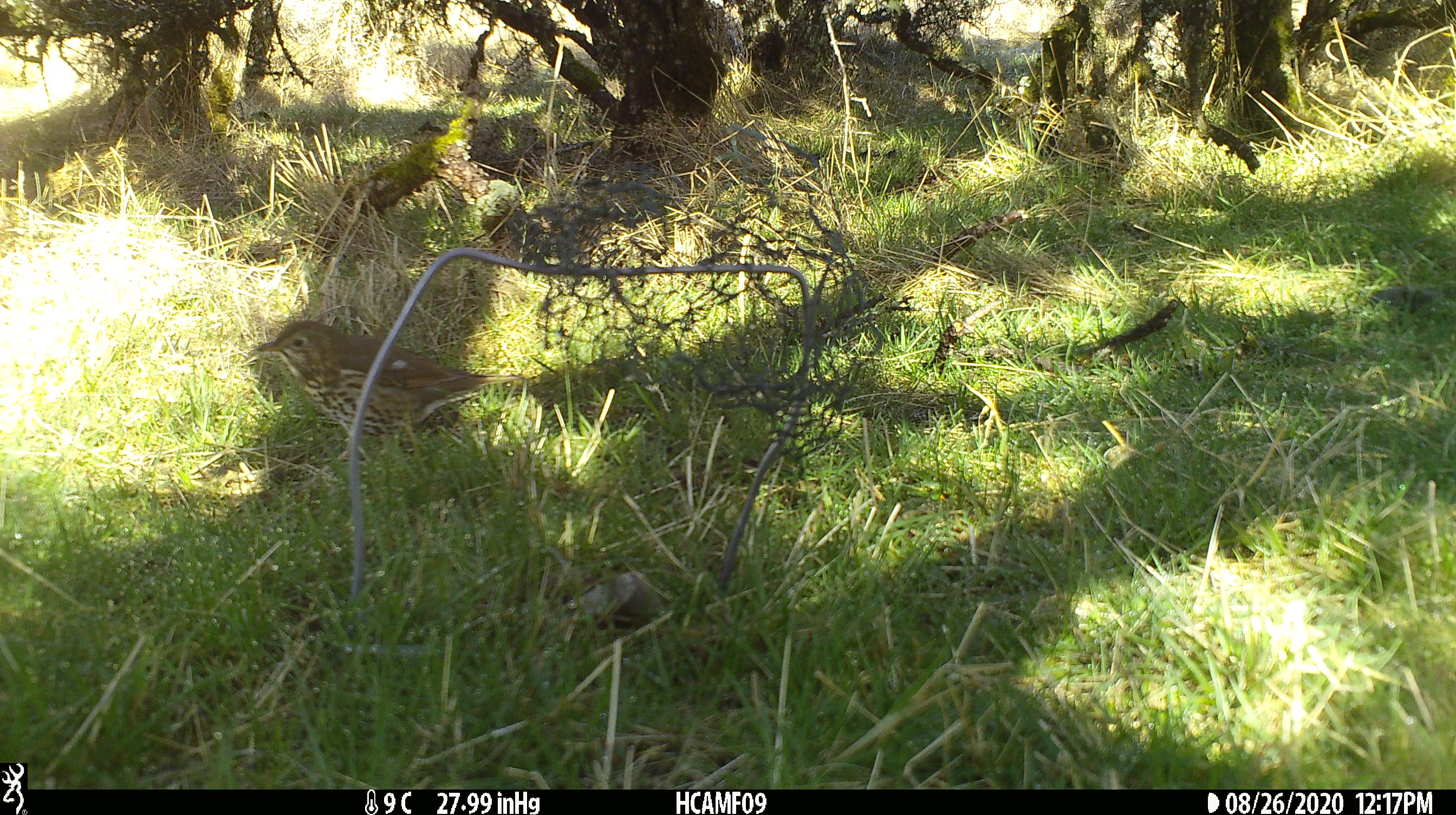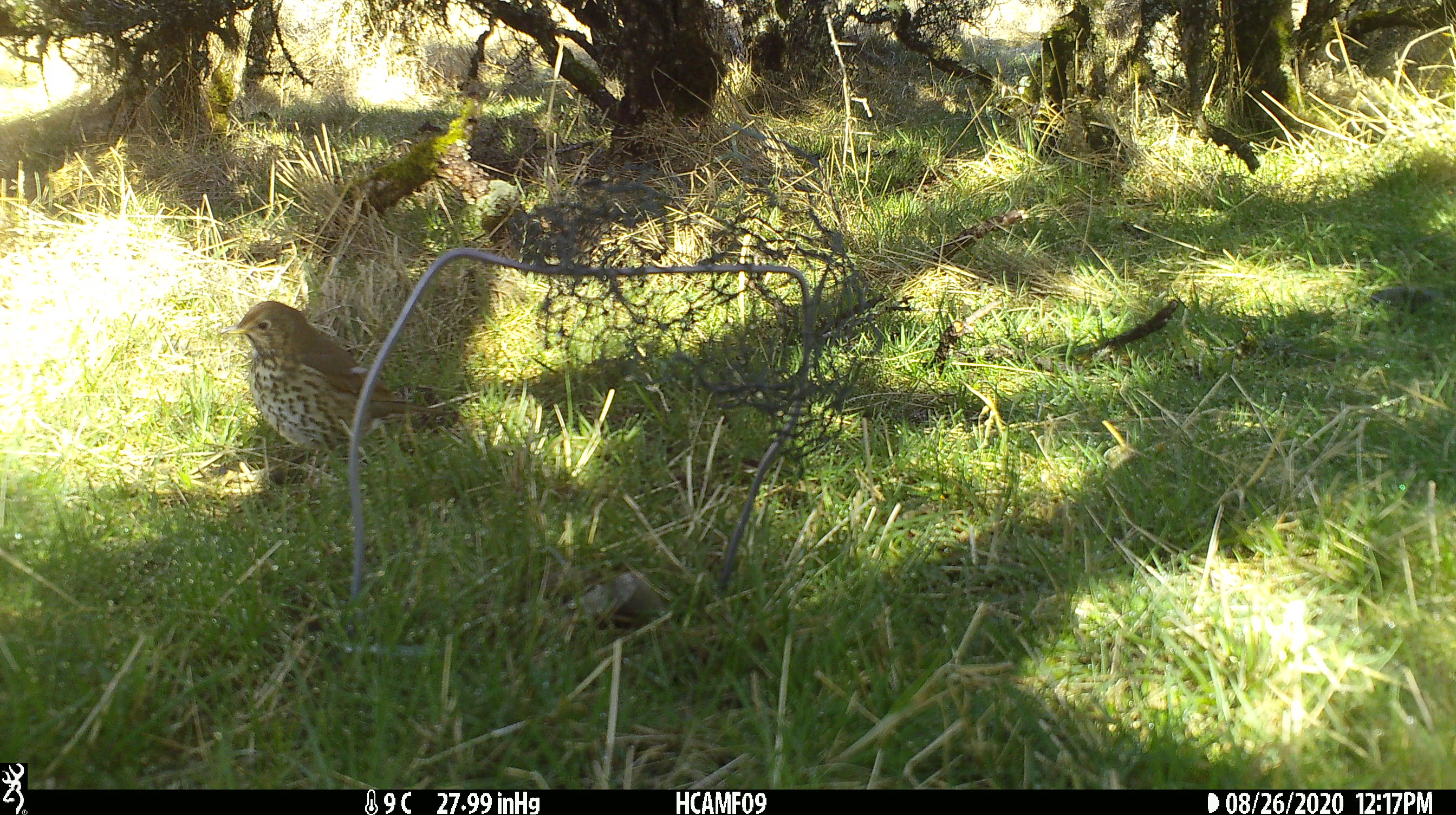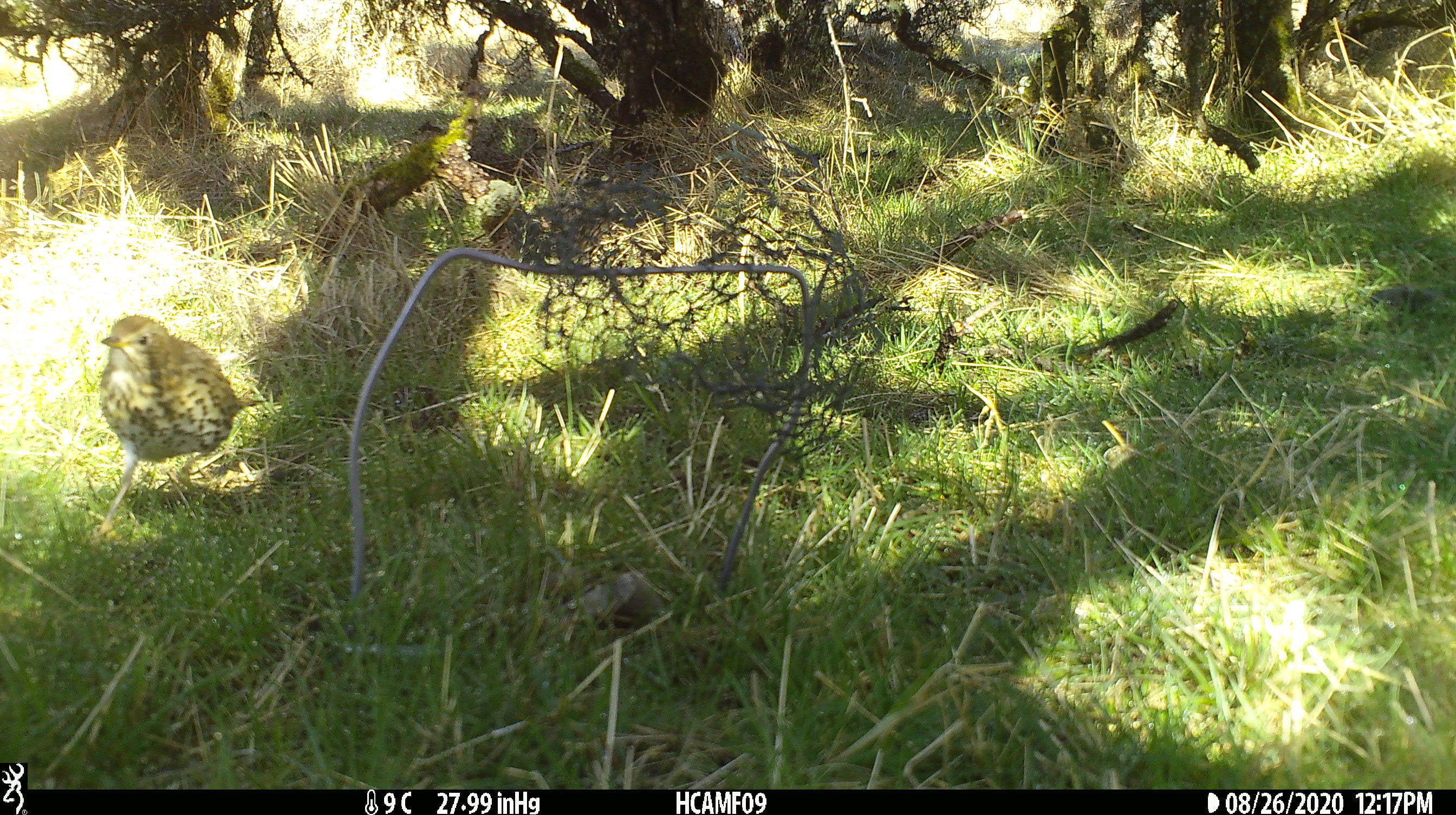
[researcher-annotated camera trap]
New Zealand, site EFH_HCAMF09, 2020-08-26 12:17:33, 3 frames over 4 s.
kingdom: Animalia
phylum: Chordata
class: Aves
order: Passeriformes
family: Turdidae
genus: Turdus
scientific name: Turdus philomelos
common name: song thrush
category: thrush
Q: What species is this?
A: Thrush (song thrush) (Turdus philomelos).